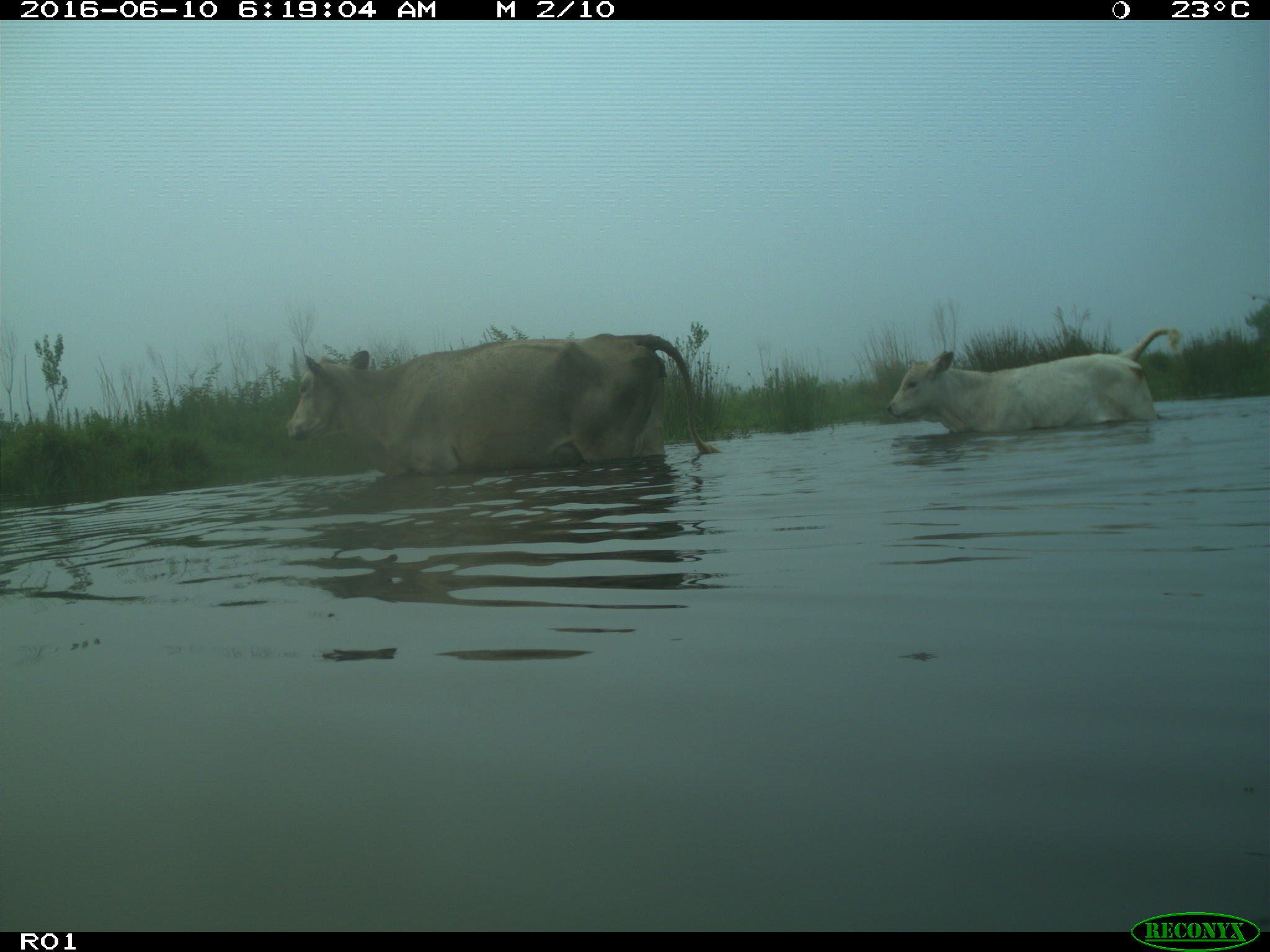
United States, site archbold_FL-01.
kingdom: Animalia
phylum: Chordata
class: Mammalia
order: Artiodactyla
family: Bovidae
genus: Bos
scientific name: Bos taurus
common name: domestic cow